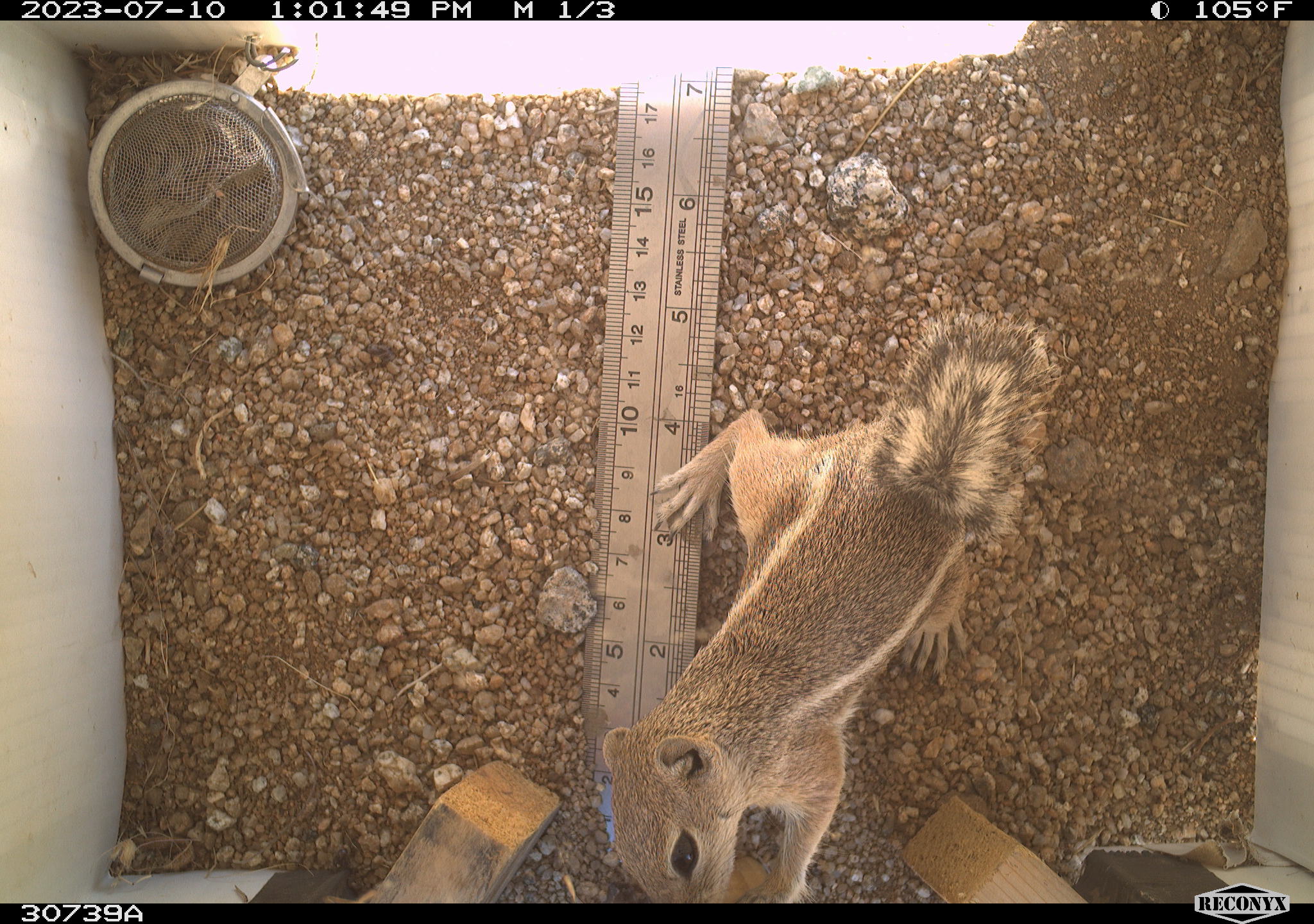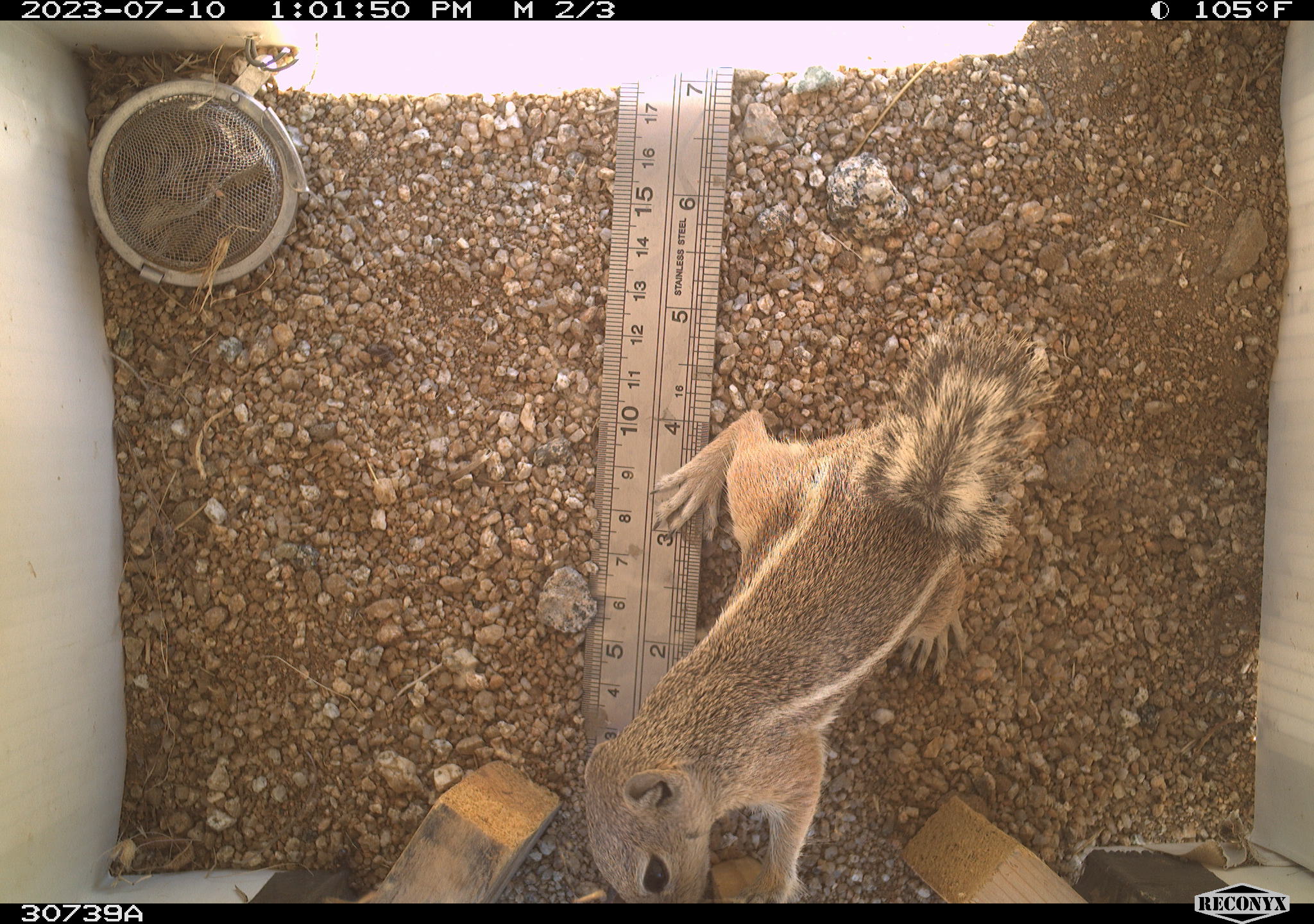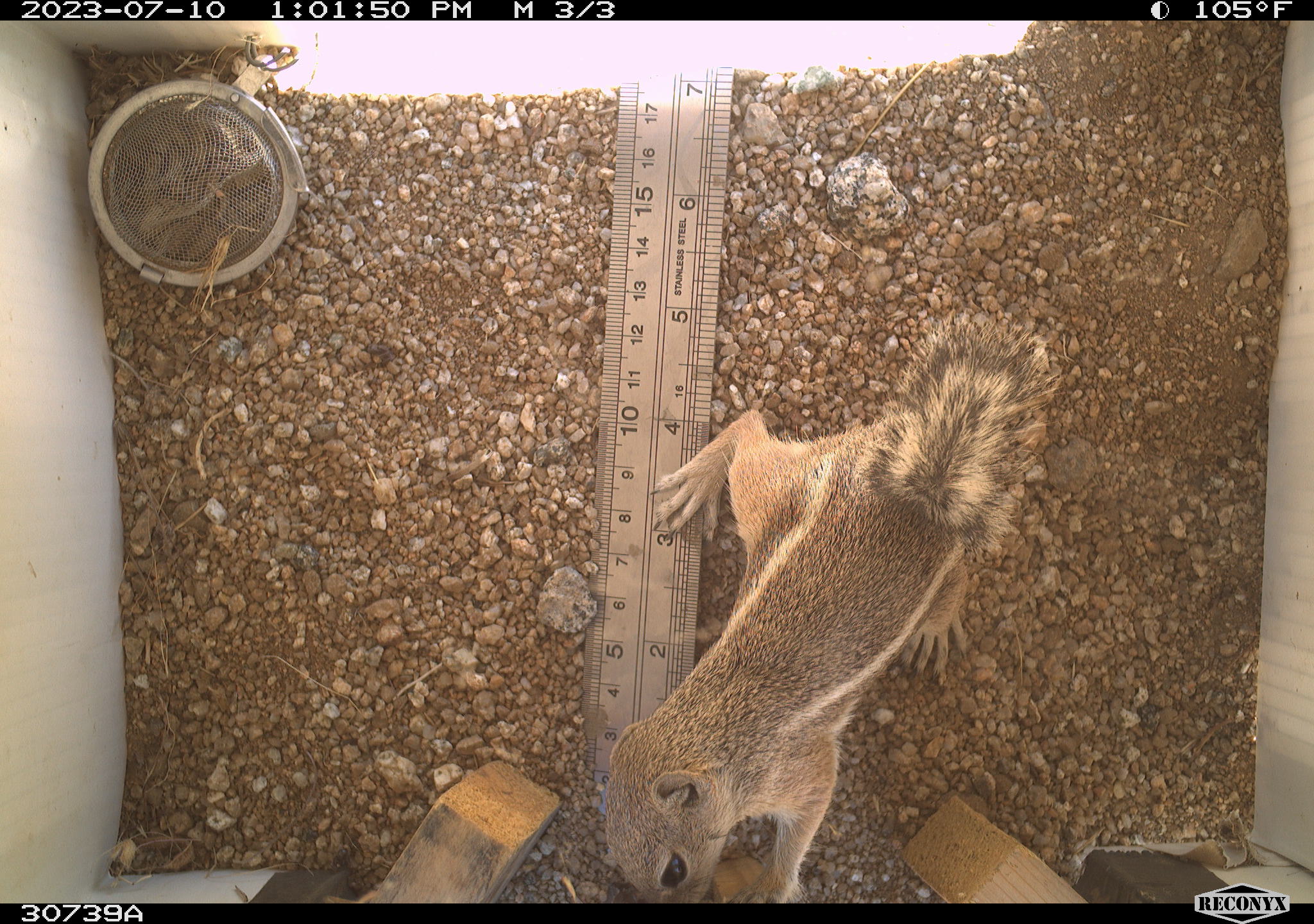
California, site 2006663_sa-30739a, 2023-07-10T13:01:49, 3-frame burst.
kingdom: Animalia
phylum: Chordata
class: Mammalia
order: Rodentia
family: Sciuridae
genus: Ammospermophilus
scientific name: Ammospermophilus leucurus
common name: white-tailed antelope squirrel